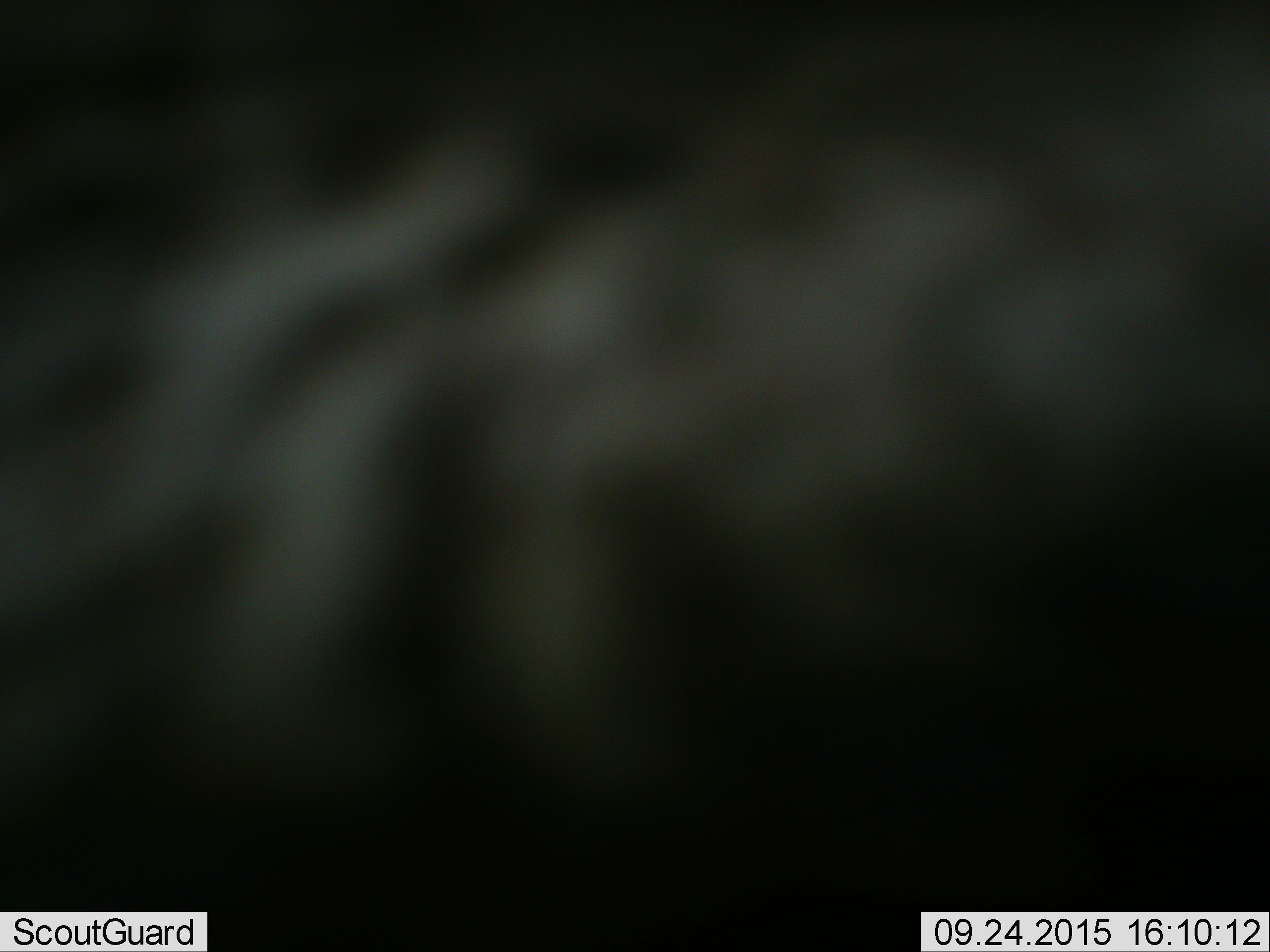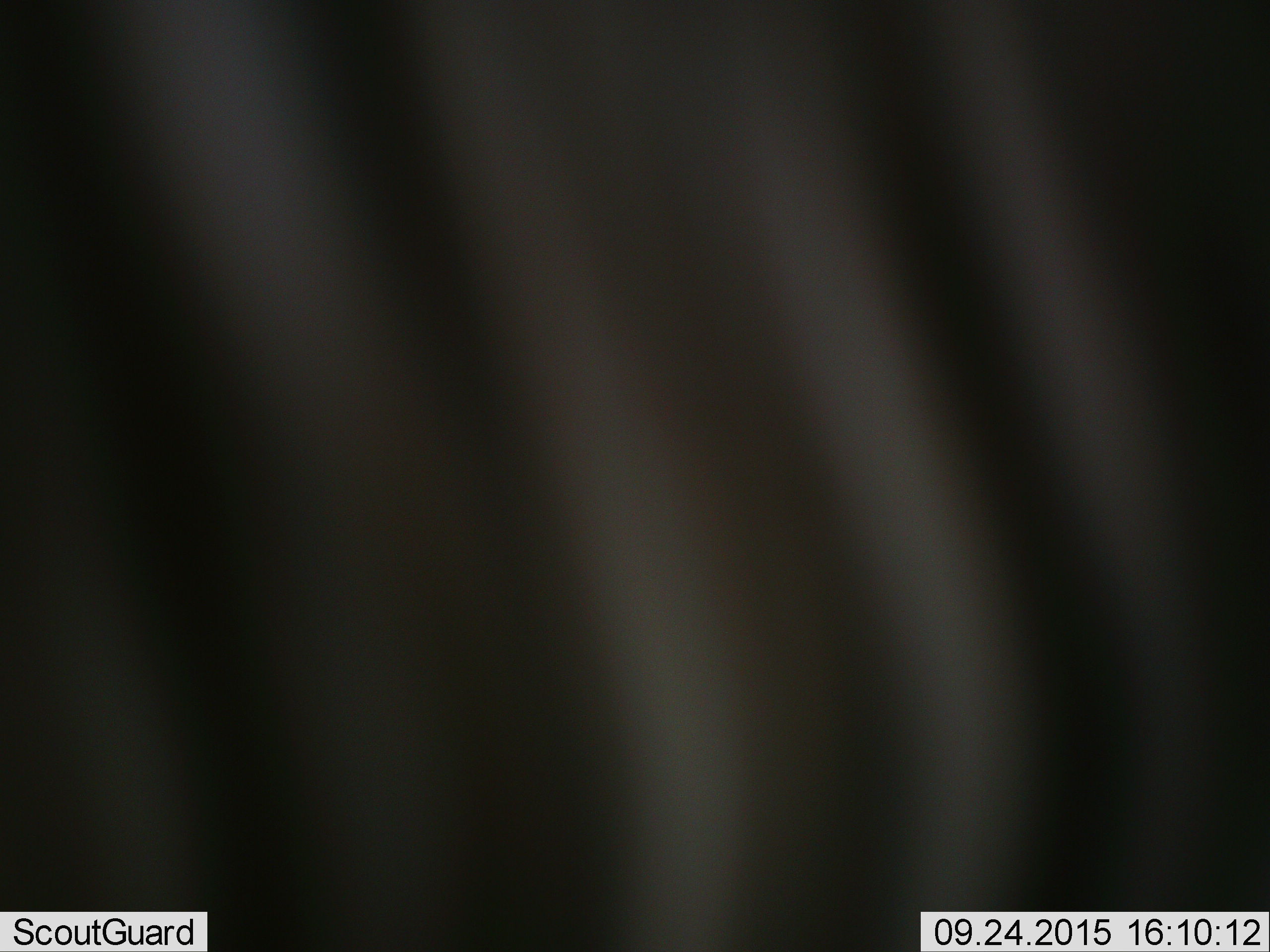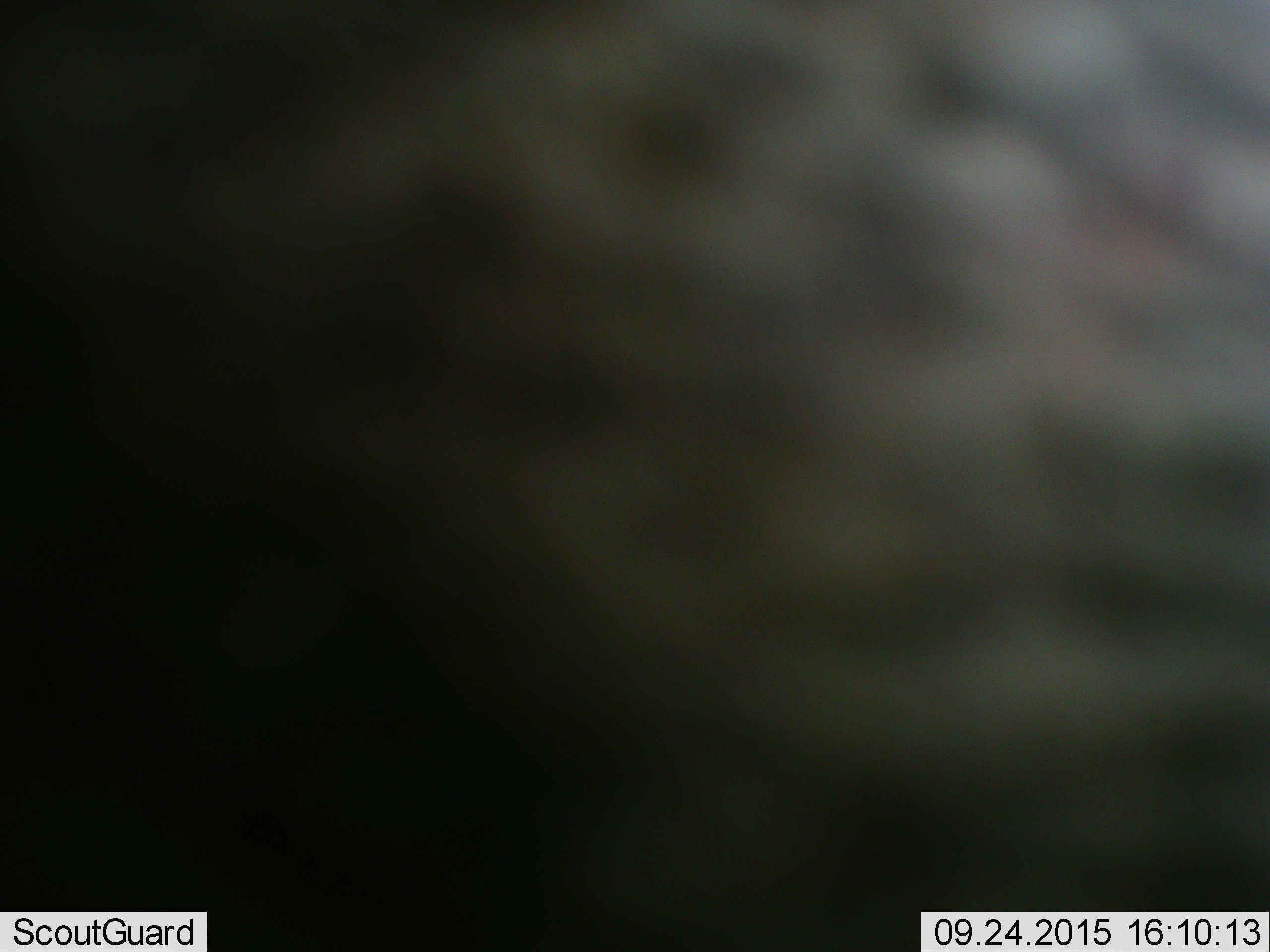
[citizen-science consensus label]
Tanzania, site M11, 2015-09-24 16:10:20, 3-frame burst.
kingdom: Animalia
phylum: Chordata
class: Mammalia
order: Perissodactyla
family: Equidae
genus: Equus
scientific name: Equus quagga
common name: plains zebra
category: zebra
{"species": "zebra (plains zebra) (Equus quagga)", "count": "1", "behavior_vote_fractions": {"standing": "20%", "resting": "0%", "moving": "80%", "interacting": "0%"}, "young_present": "0%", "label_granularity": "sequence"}